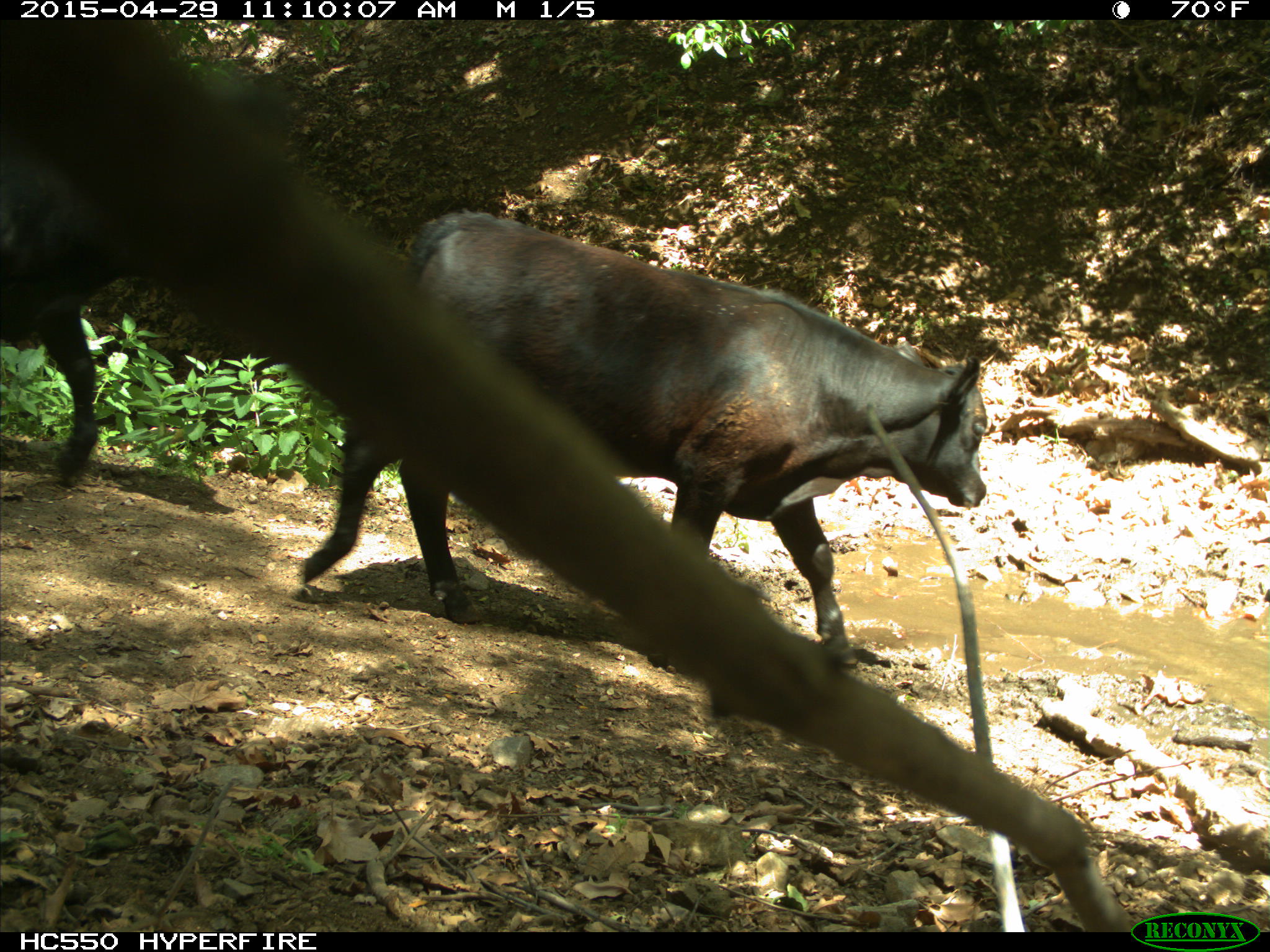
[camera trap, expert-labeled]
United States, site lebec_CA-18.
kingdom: Animalia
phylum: Chordata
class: Mammalia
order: Artiodactyla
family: Bovidae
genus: Bos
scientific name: Bos taurus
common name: domestic cow